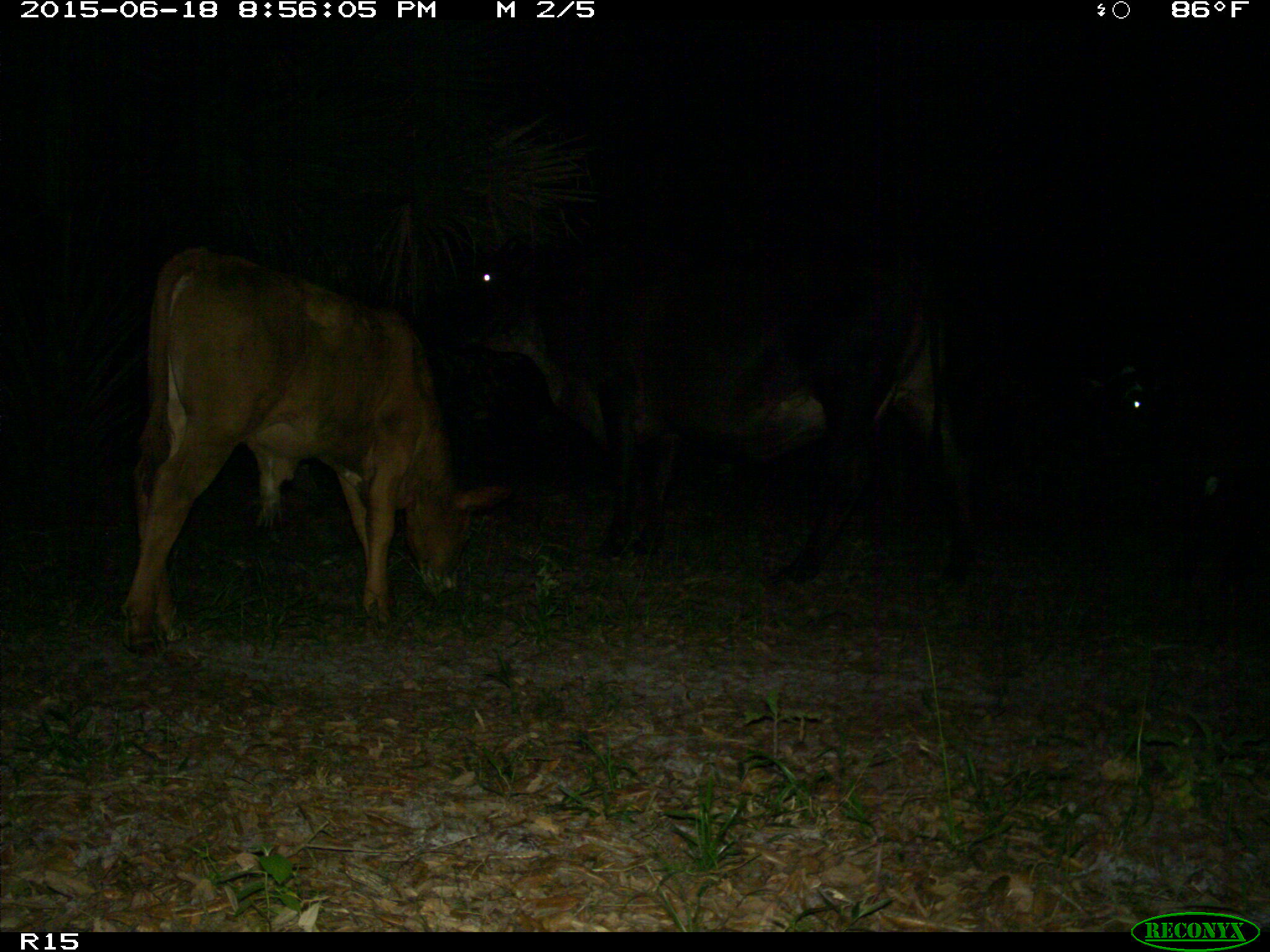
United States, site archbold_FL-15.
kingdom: Animalia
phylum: Chordata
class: Mammalia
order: Artiodactyla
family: Bovidae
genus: Bos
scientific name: Bos taurus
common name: domestic cow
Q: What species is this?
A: Bos taurus (domestic cow).